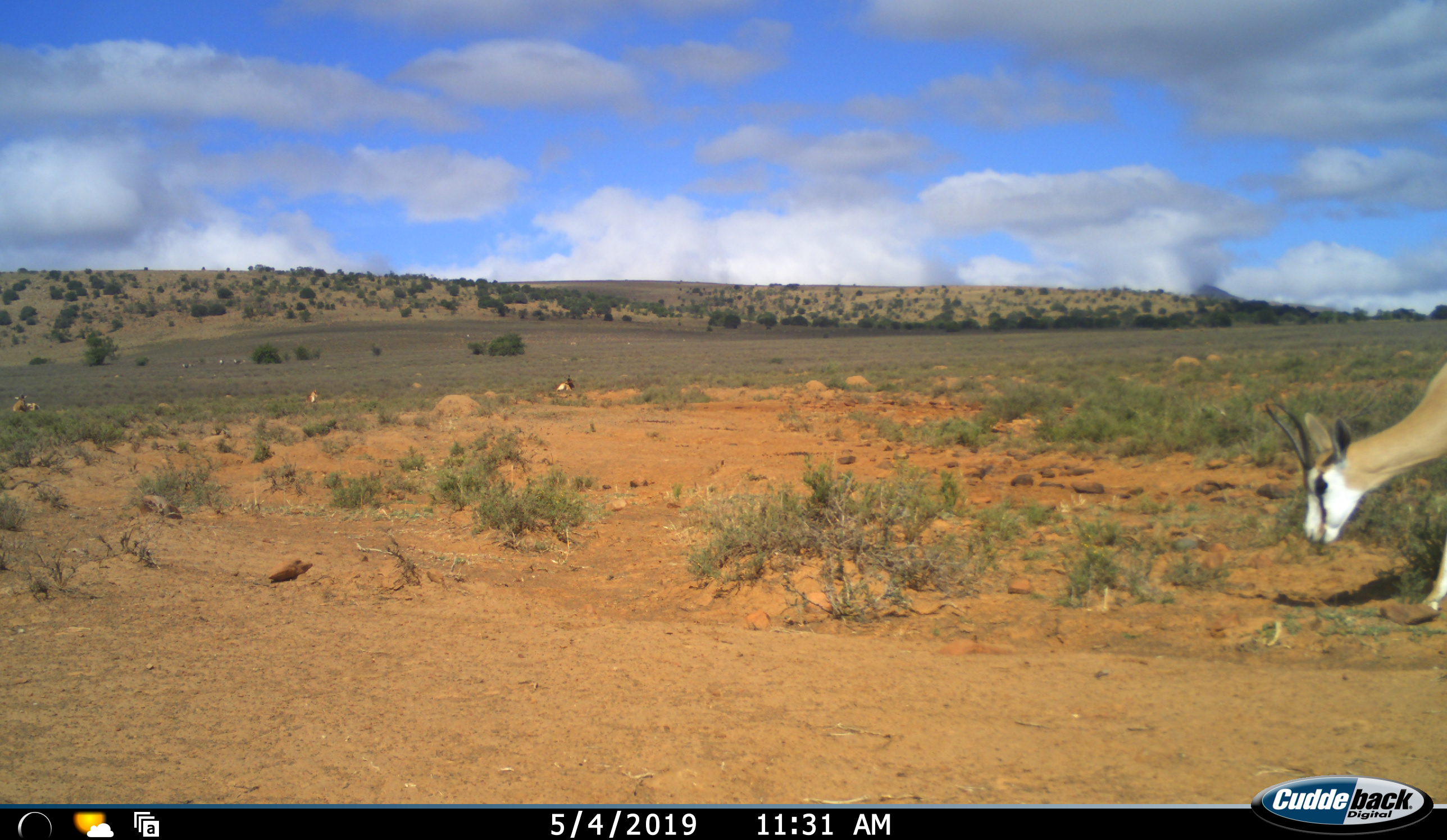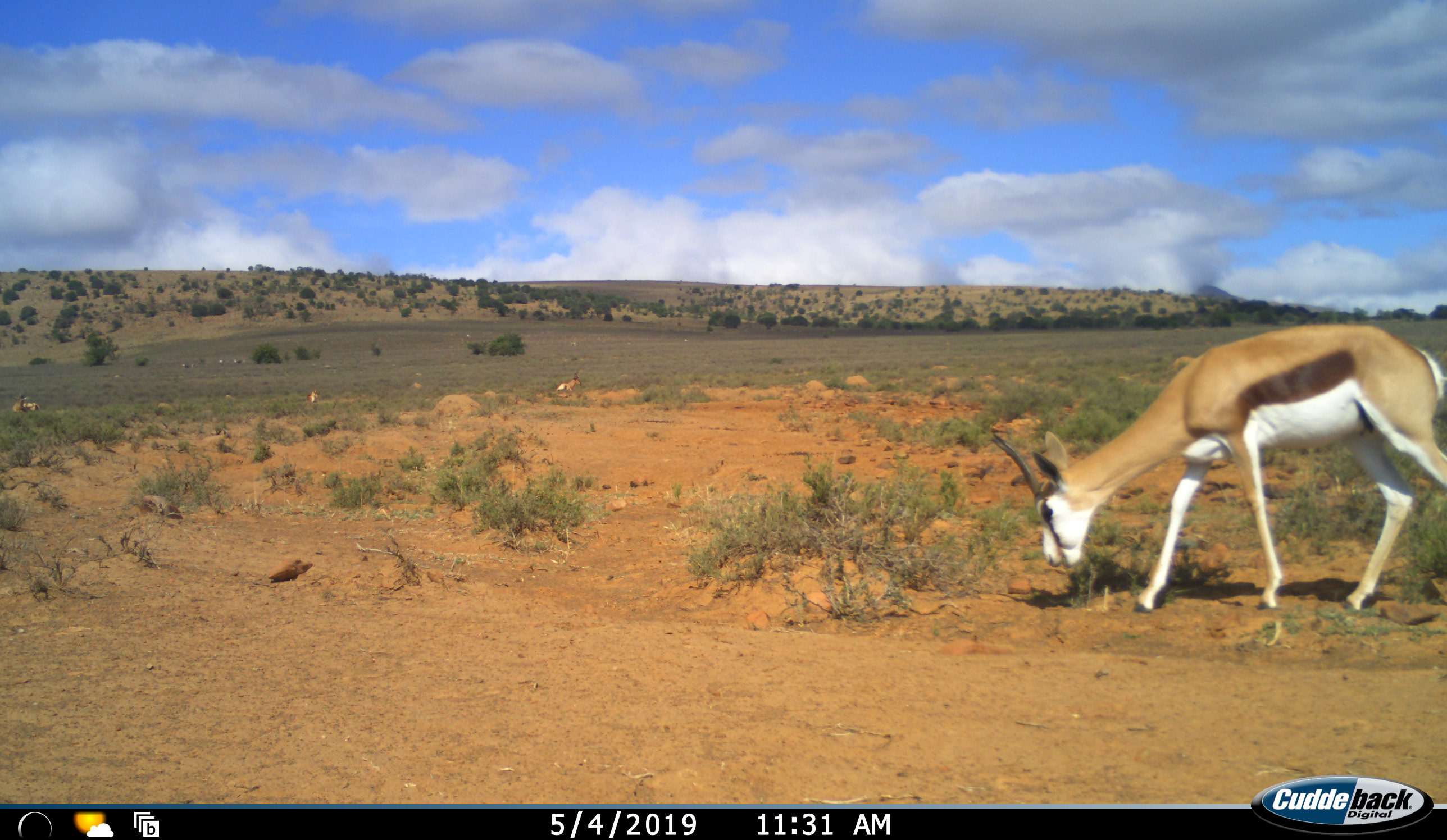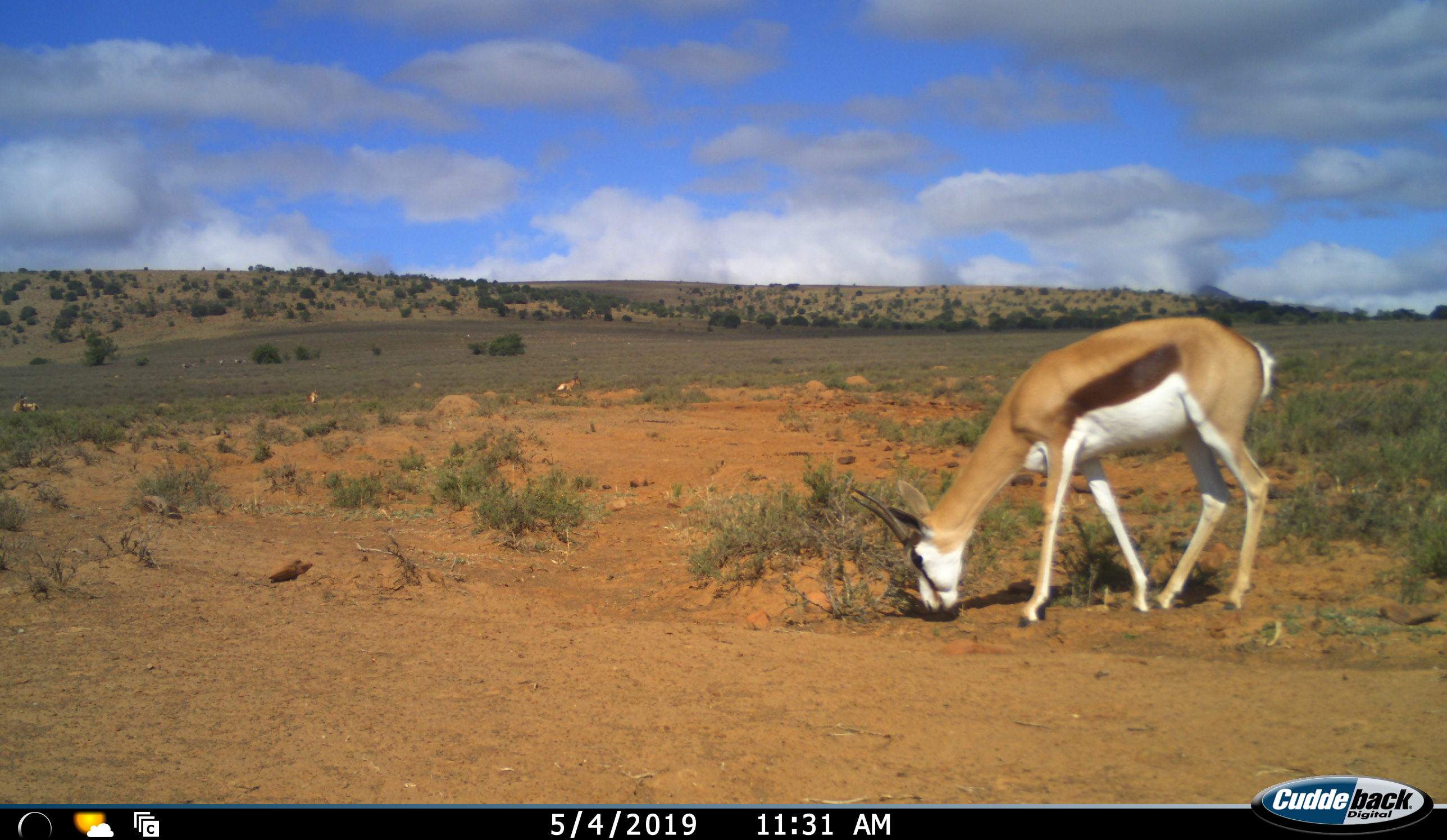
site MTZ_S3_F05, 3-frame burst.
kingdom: Animalia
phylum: Chordata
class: Mammalia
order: Artiodactyla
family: Bovidae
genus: Antidorcas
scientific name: Antidorcas marsupialis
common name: springbok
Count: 1.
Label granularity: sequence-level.